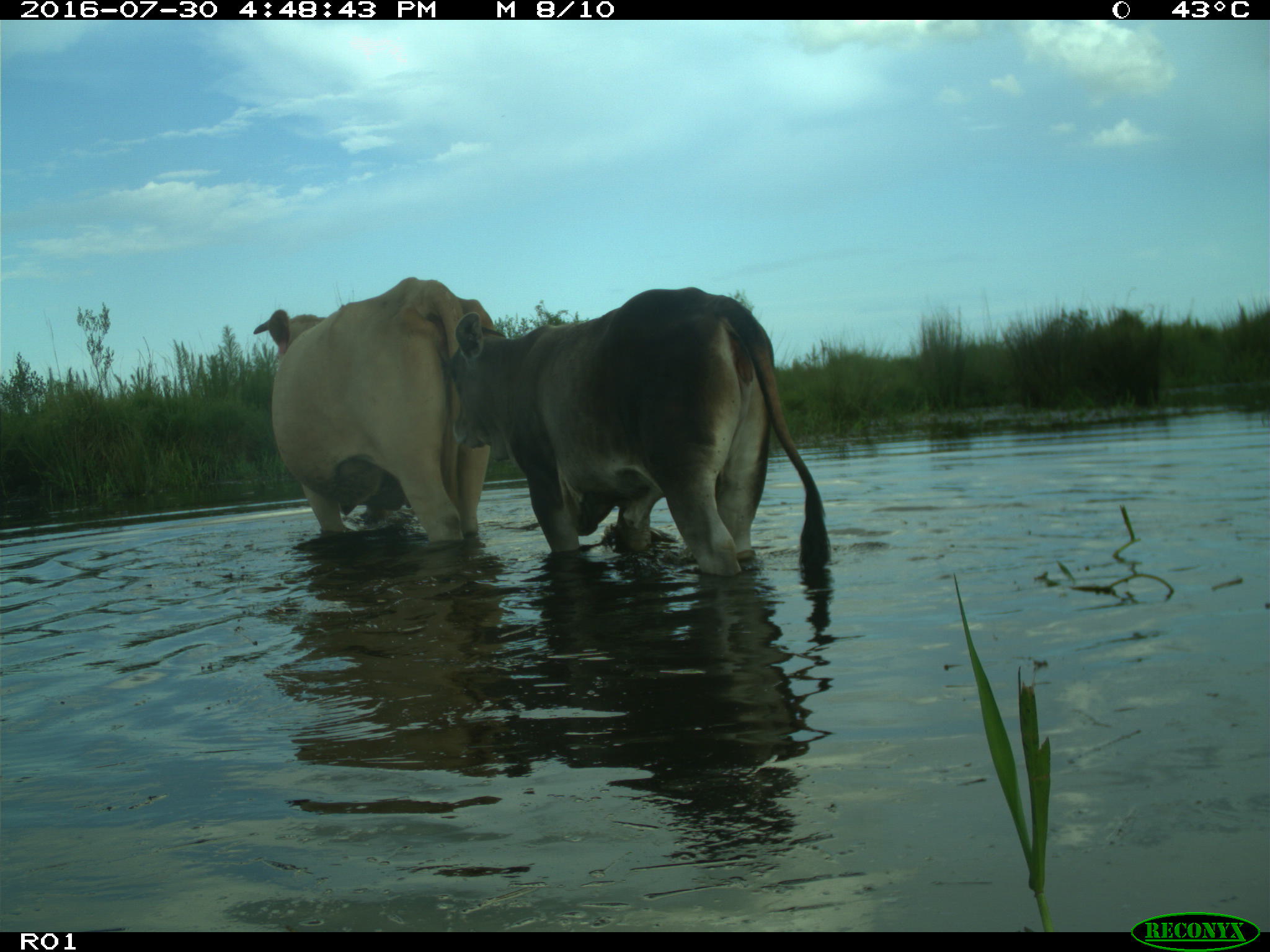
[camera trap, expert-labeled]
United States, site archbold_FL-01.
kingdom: Animalia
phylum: Chordata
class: Mammalia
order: Artiodactyla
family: Bovidae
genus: Bos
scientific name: Bos taurus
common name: domestic cow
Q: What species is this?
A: Bos taurus (domestic cow).